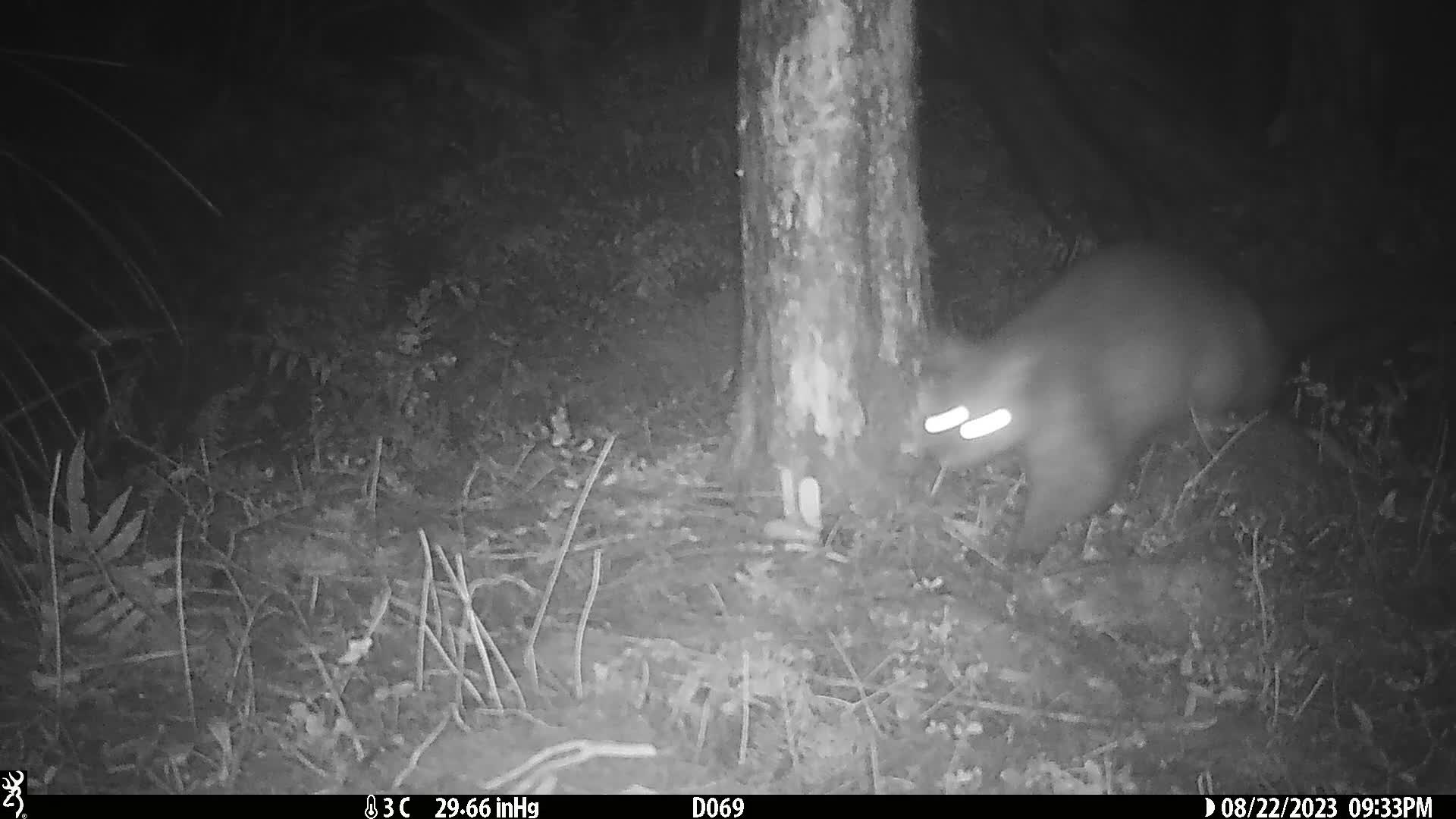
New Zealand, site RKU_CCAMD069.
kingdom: Animalia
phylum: Chordata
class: Mammalia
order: Diprotodontia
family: Phalangeridae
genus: Trichosurus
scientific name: Trichosurus vulpecula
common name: common brushtail possum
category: possum